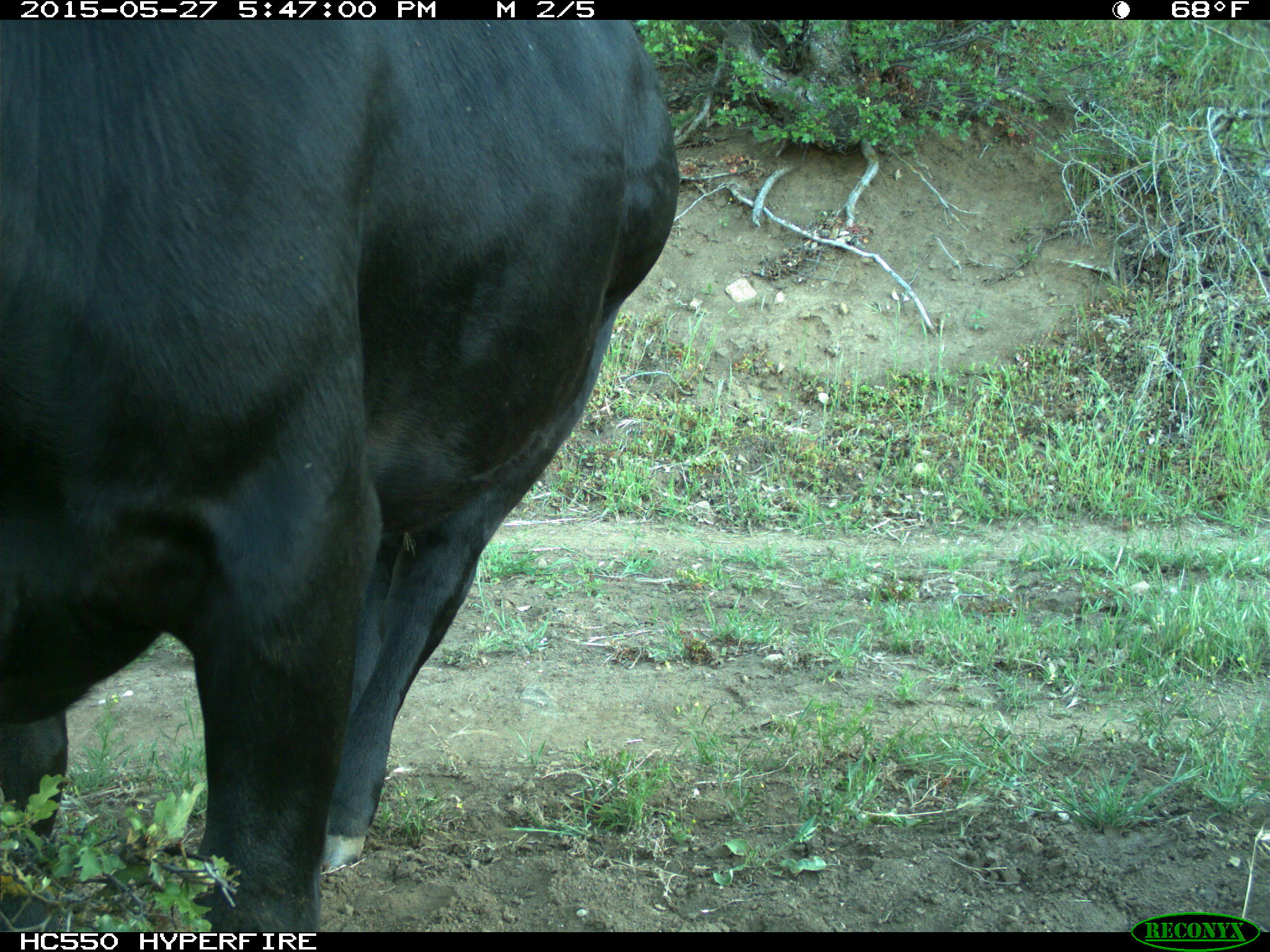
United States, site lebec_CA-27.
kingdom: Animalia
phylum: Chordata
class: Mammalia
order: Artiodactyla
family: Bovidae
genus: Bos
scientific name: Bos taurus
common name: domestic cow